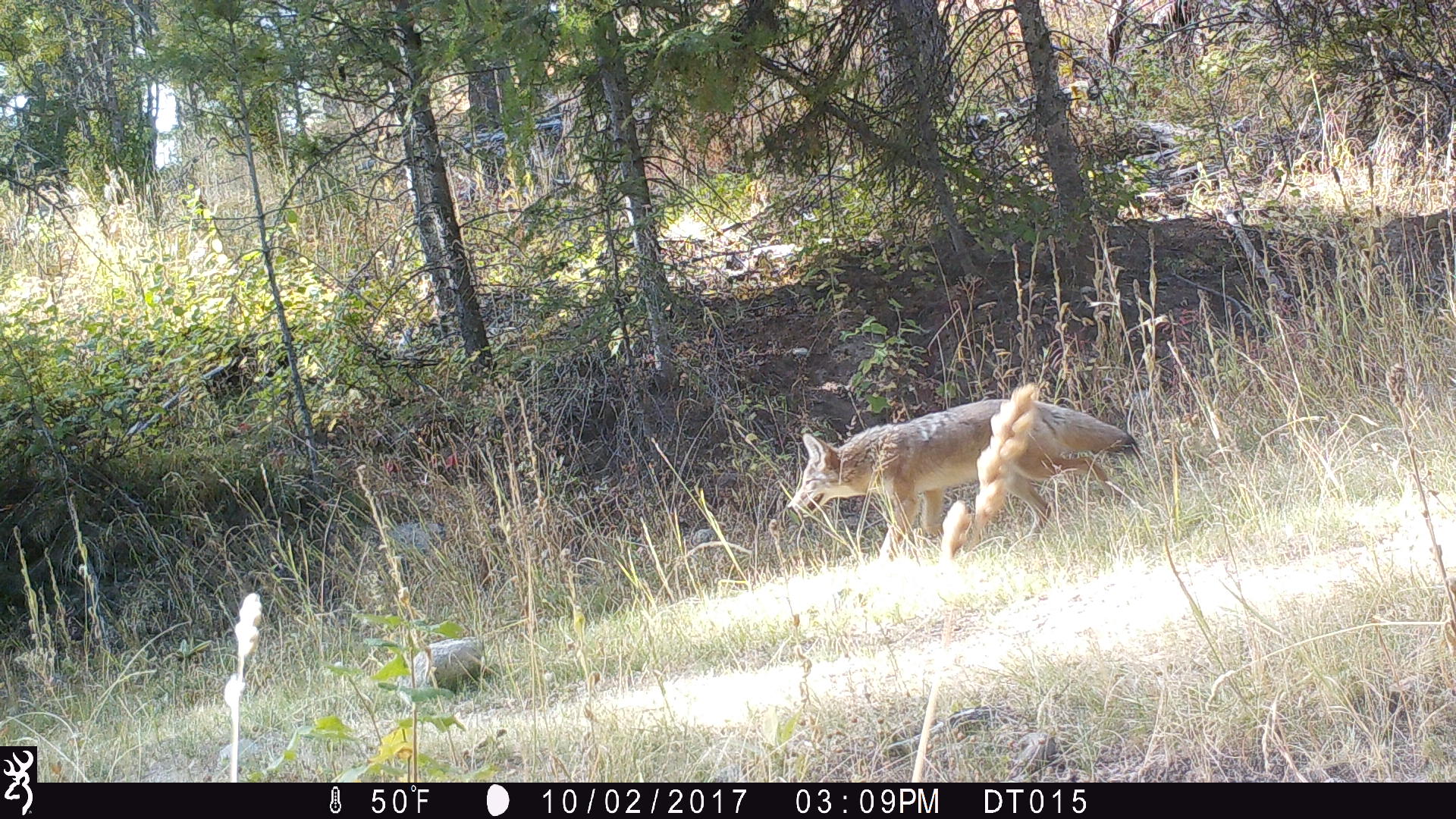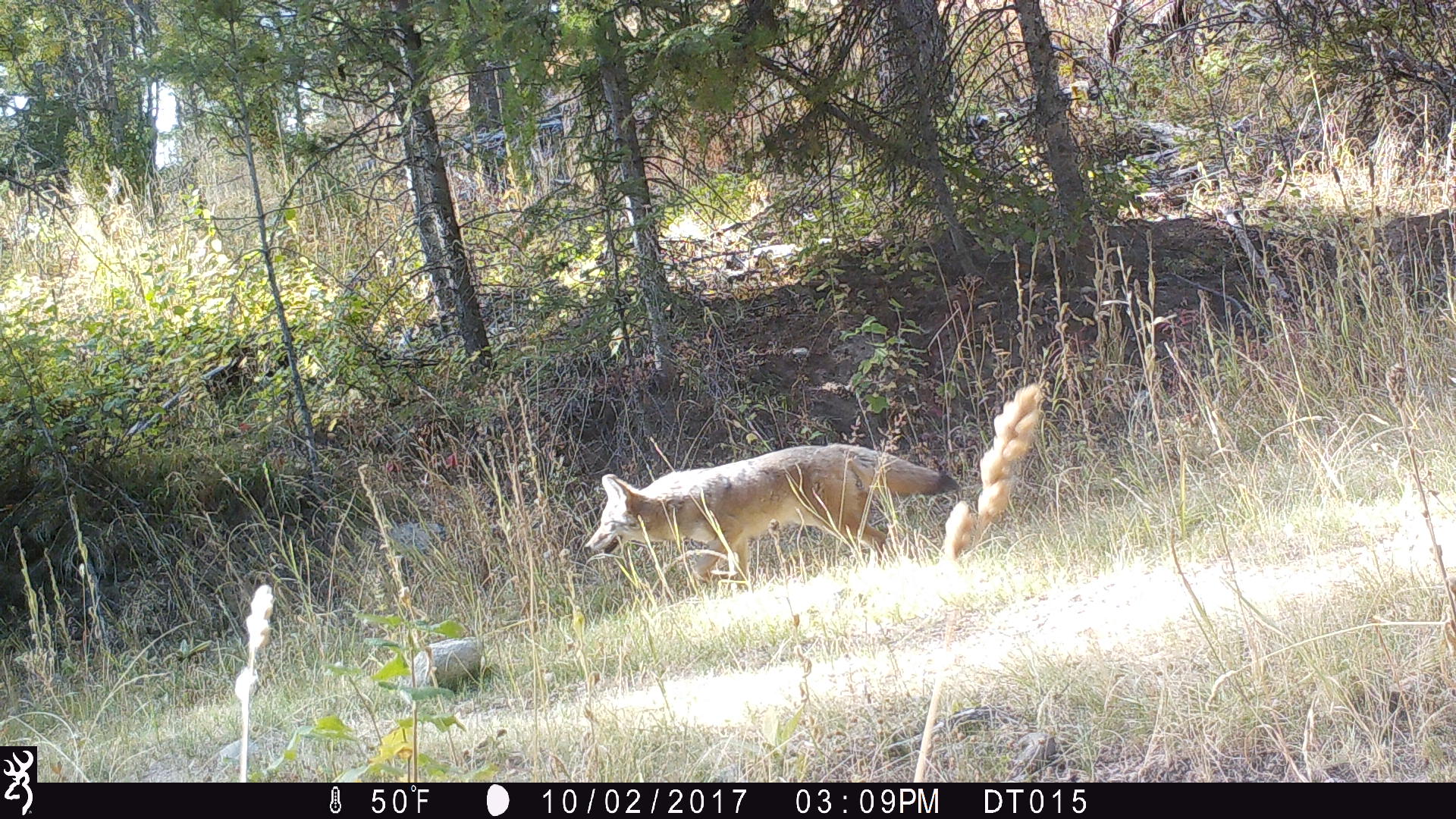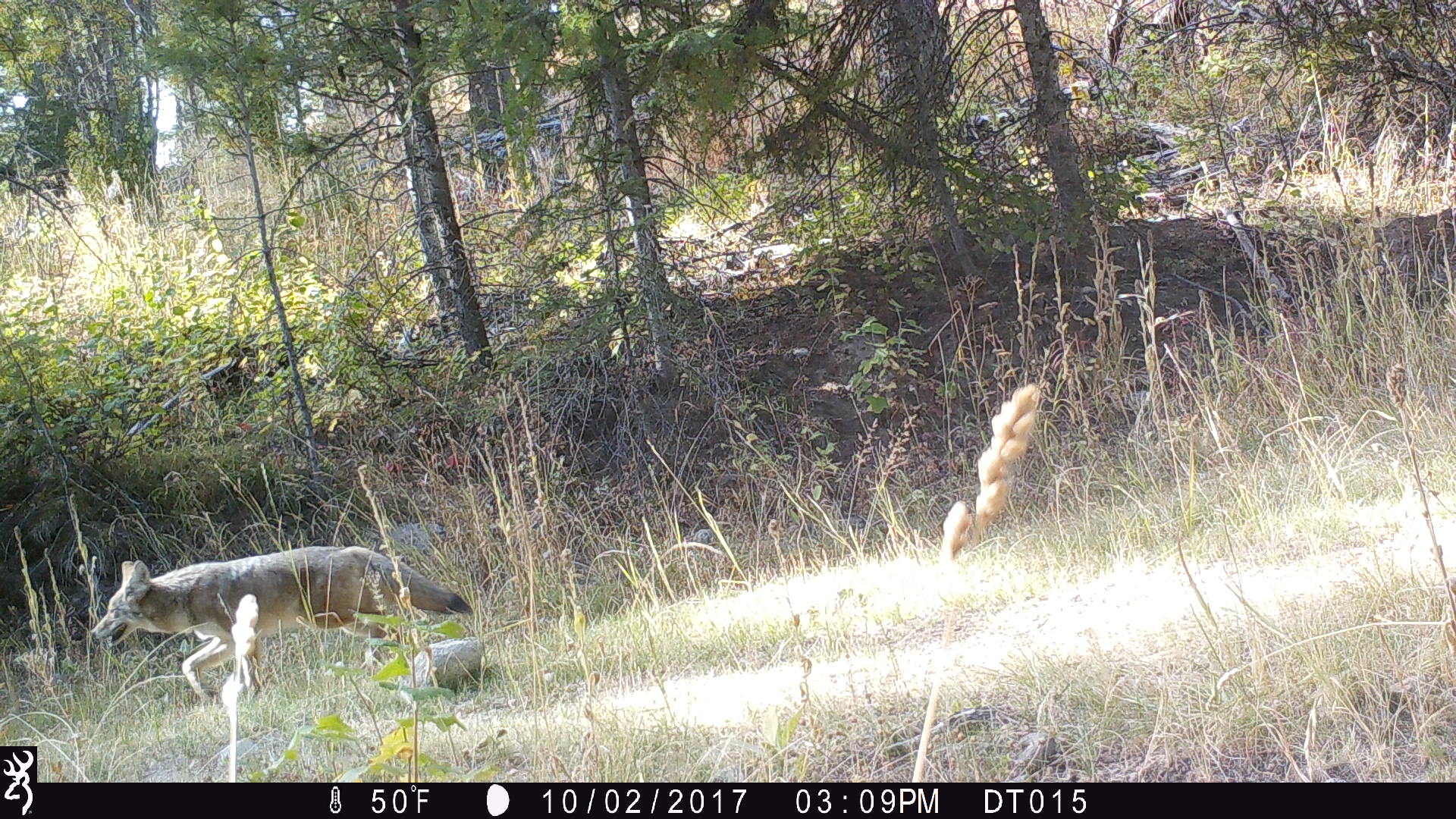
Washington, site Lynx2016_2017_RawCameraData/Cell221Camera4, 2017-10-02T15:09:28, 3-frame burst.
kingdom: Animalia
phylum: Chordata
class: Mammalia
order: Carnivora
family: Canidae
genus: Canis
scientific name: Canis latrans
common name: coyote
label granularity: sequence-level